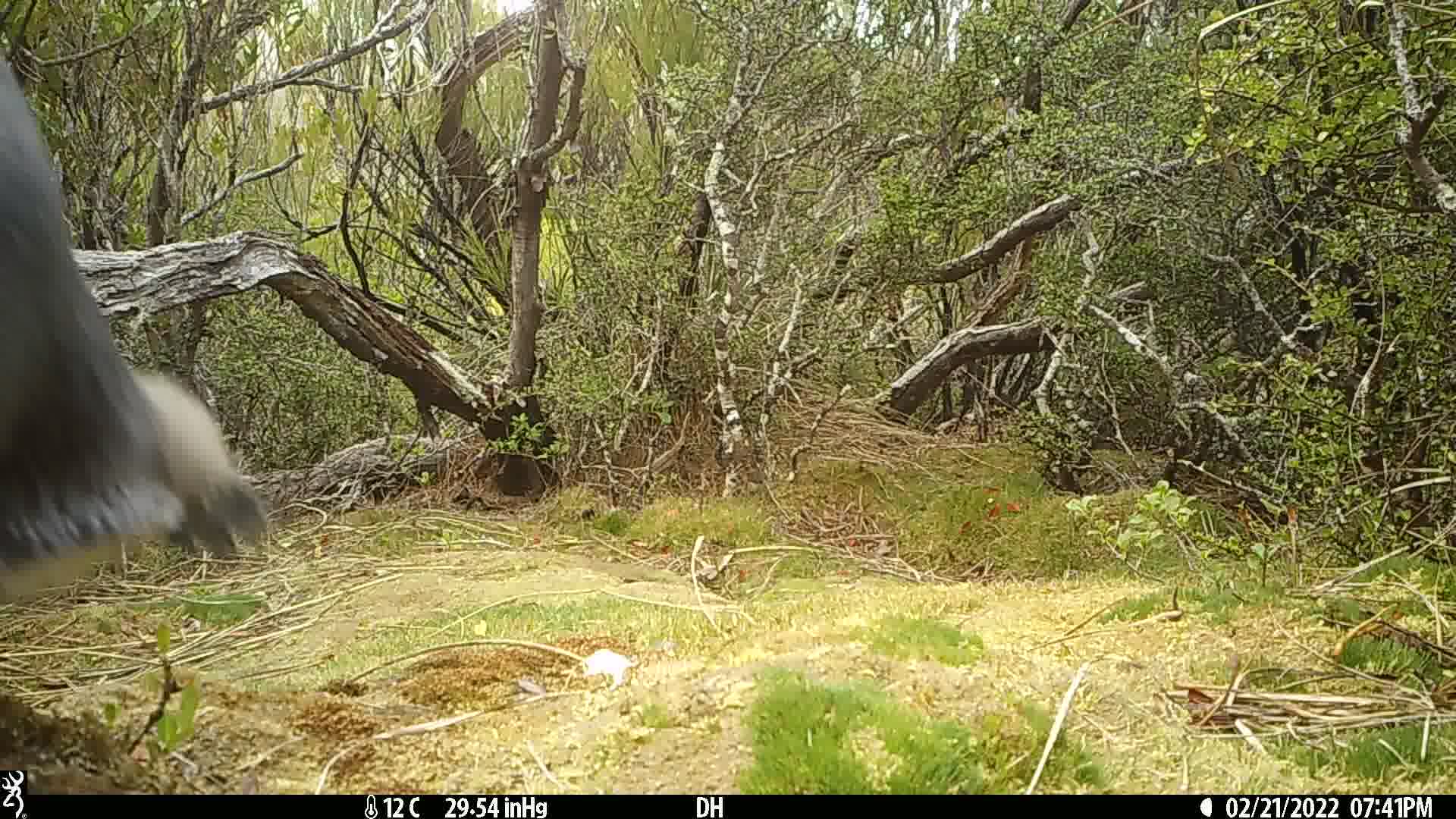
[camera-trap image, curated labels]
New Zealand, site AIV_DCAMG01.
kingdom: Animalia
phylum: Chordata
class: Aves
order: Sphenisciformes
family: Spheniscidae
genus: Megadyptes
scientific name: Megadyptes antipodes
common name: yellow-eyed penguin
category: yellow eyed penguin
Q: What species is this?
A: Yellow eyed penguin (yellow-eyed penguin) (Megadyptes antipodes).